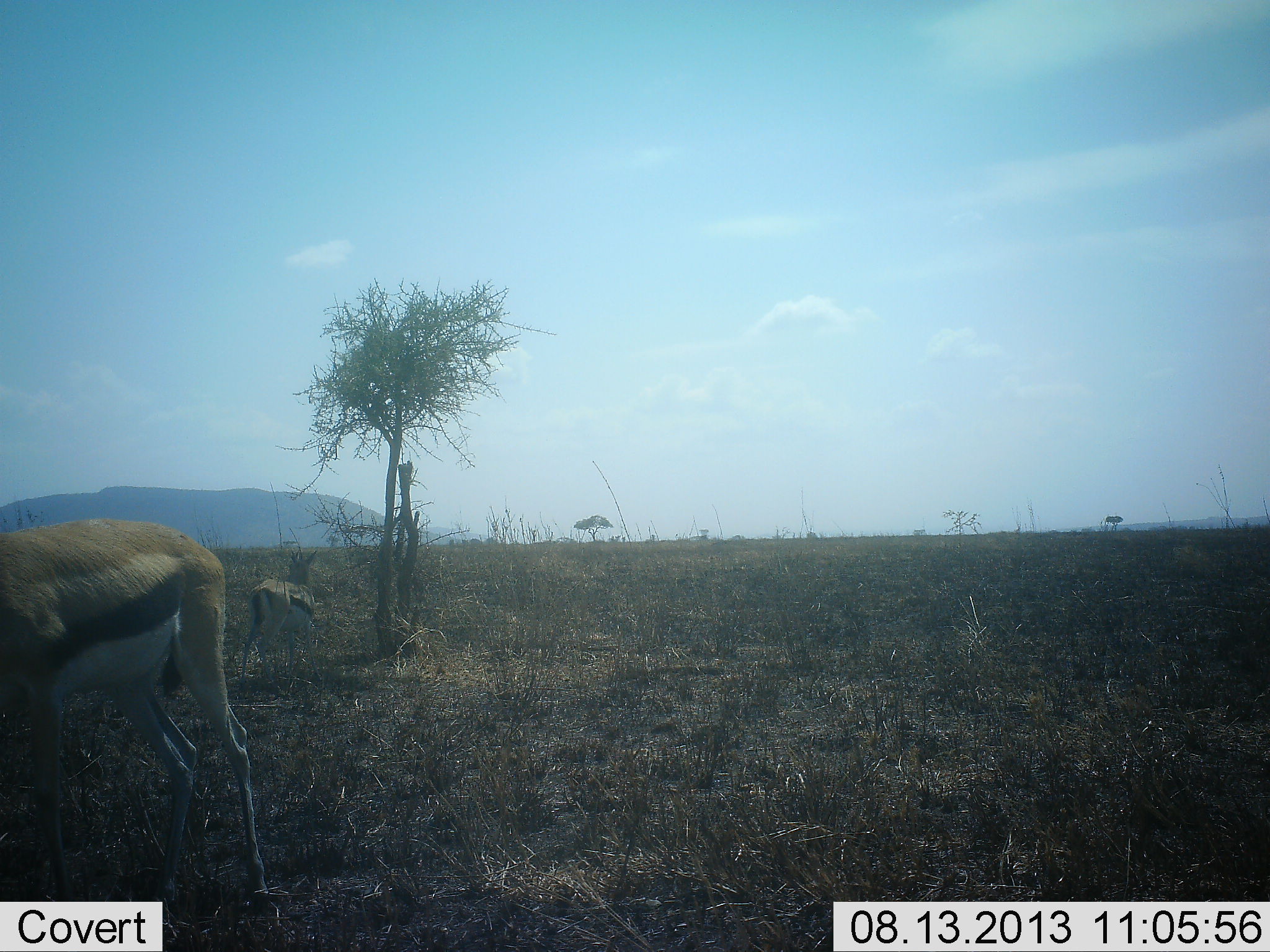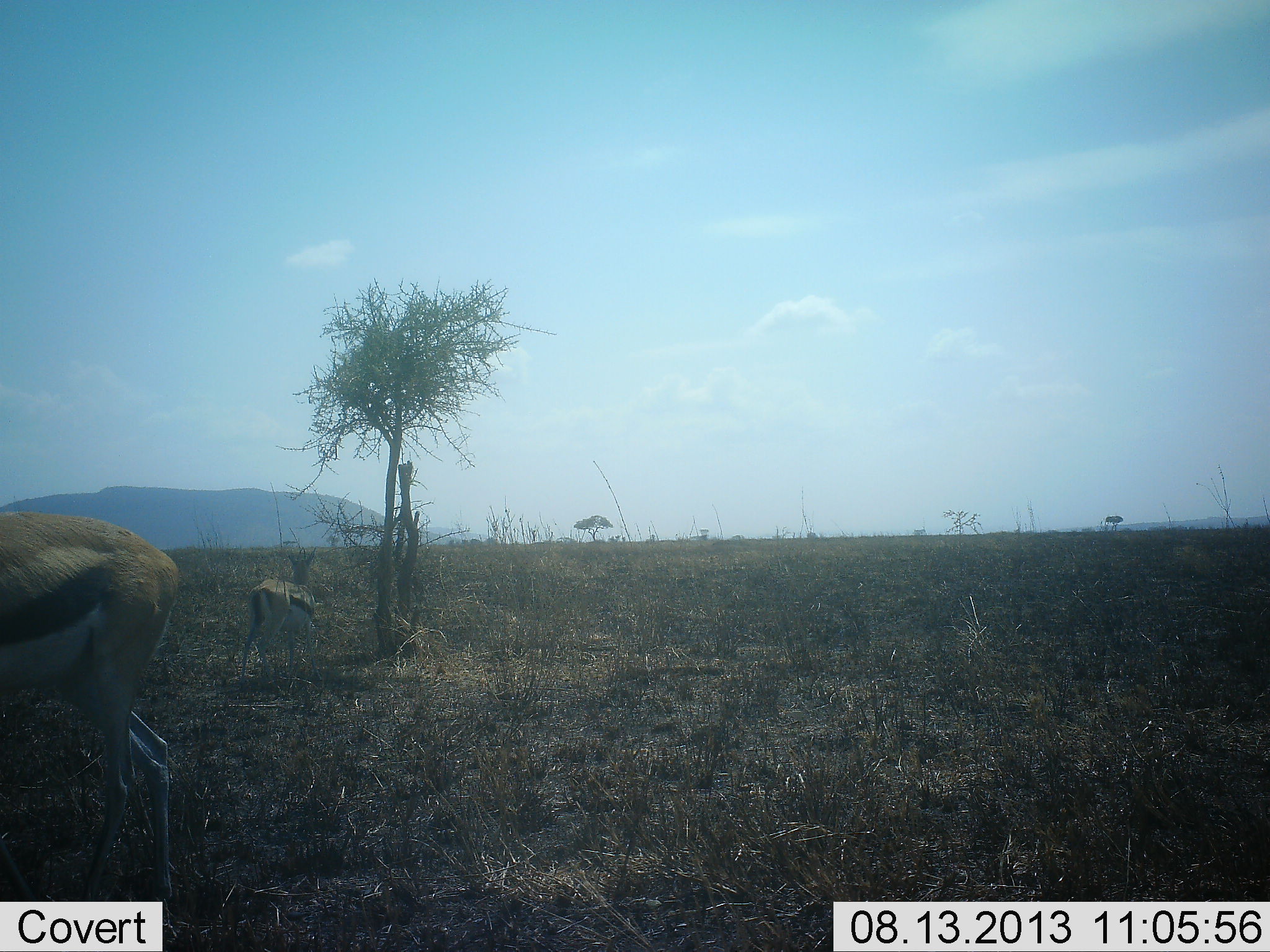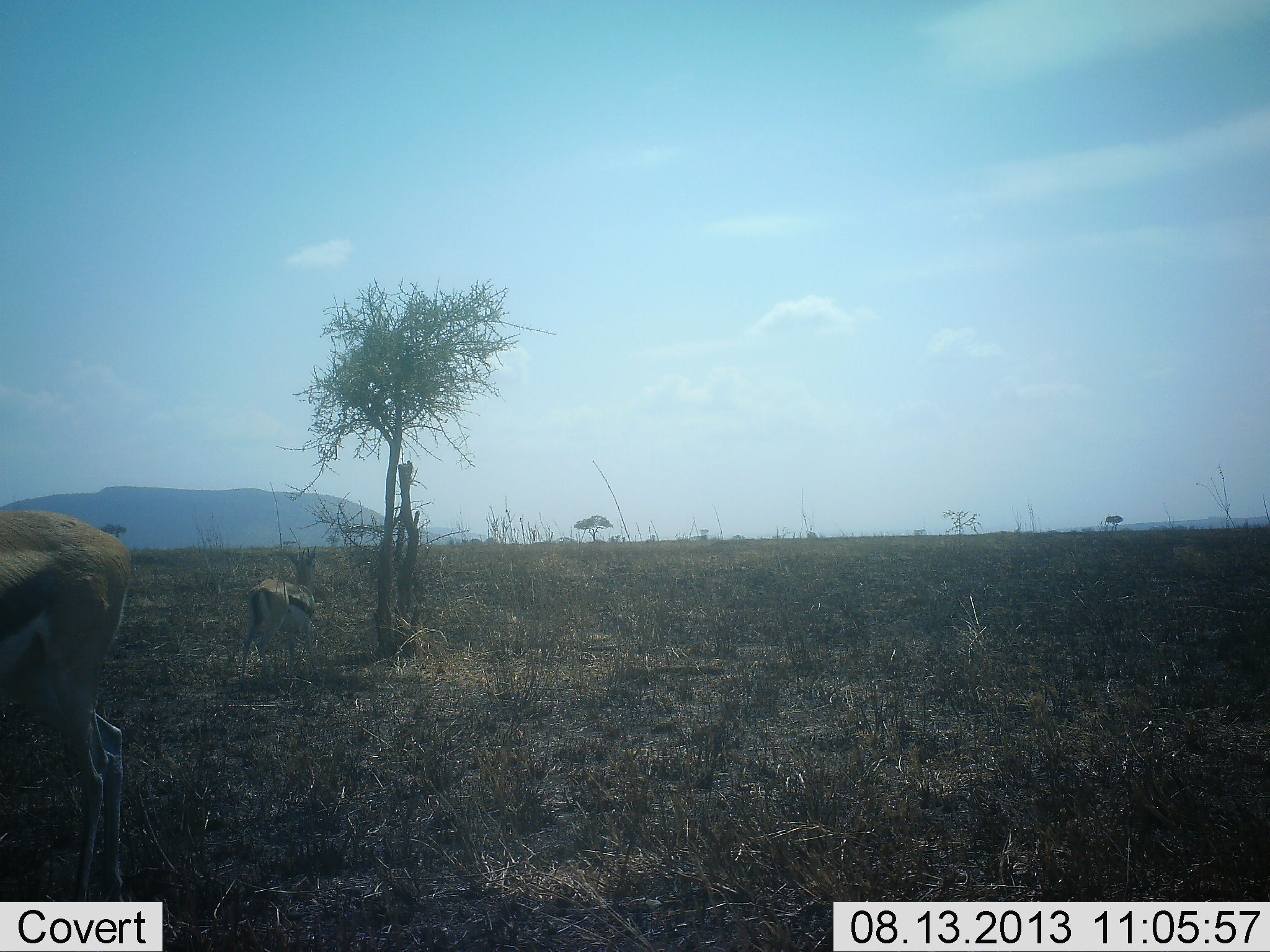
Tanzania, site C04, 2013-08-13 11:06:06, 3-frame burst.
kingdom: Animalia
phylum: Chordata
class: Mammalia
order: Artiodactyla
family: Bovidae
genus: Eudorcas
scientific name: Eudorcas thomsonii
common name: thomson's gazelle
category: gazellethomsons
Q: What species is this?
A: Gazellethomsons (thomson's gazelle) (Eudorcas thomsonii).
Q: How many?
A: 2.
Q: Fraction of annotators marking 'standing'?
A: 80%.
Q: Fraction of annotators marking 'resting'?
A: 10%.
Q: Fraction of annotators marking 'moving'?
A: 60%.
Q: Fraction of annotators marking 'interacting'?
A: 0%.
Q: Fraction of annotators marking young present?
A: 0%.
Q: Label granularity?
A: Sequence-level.